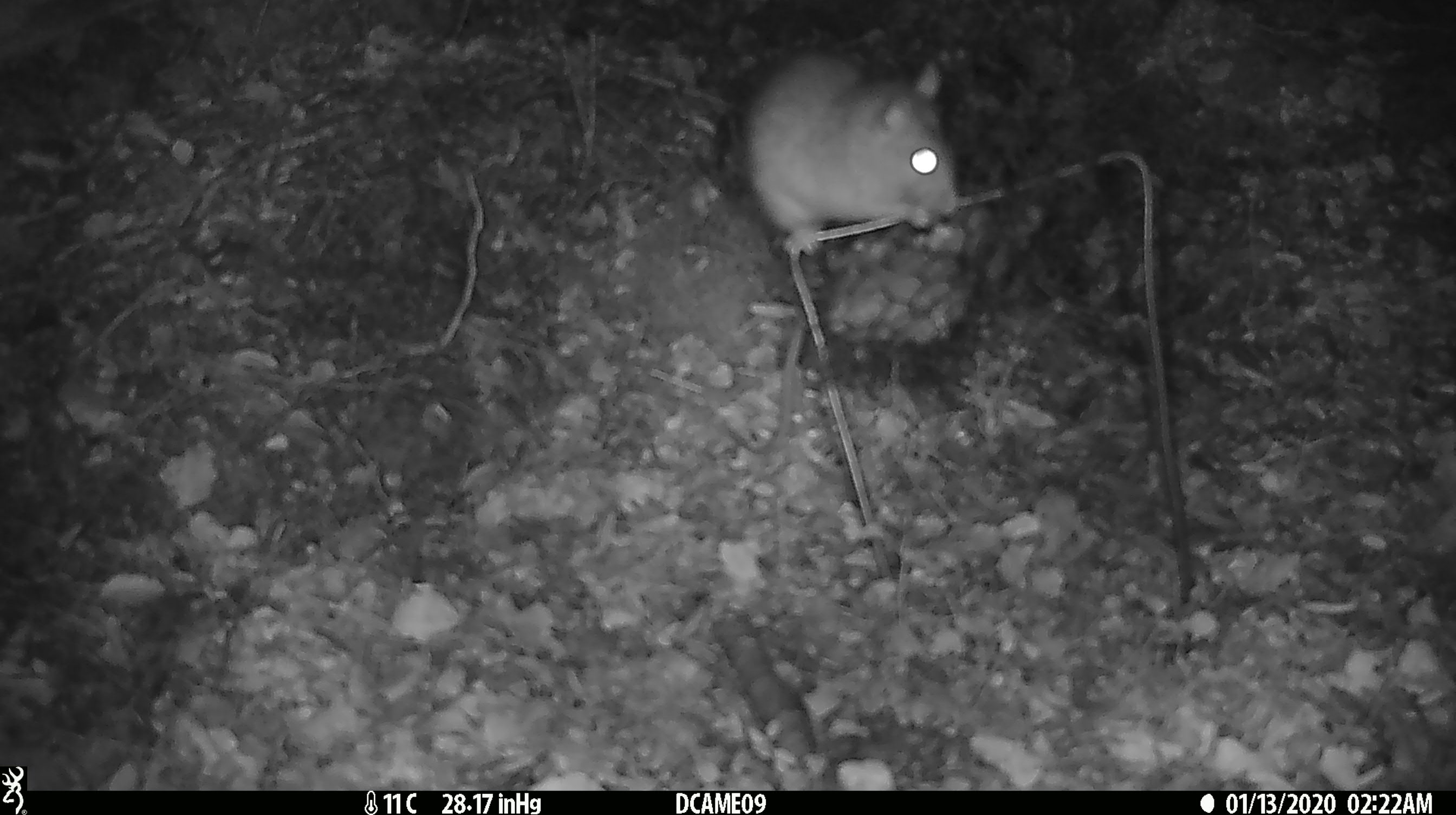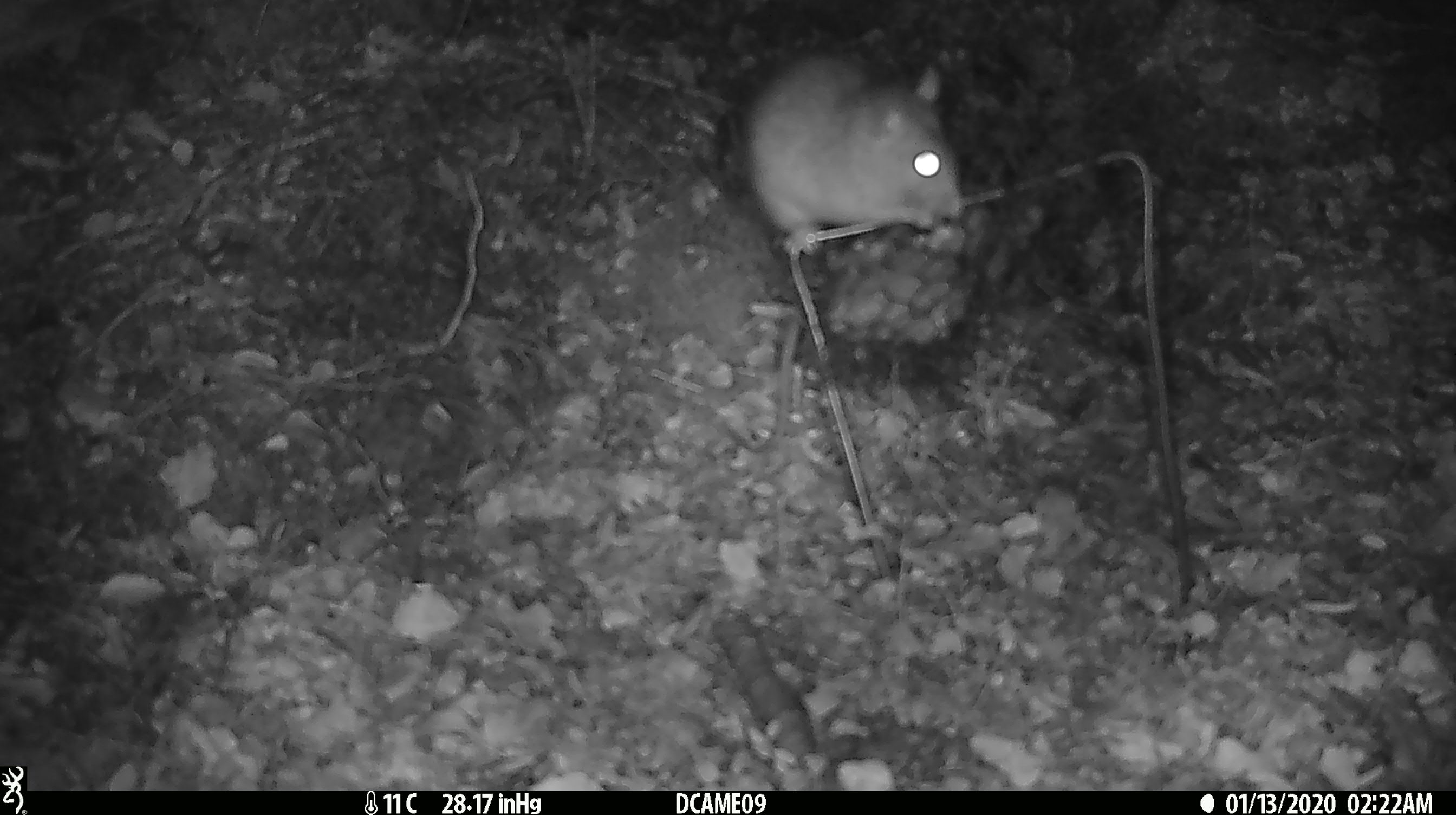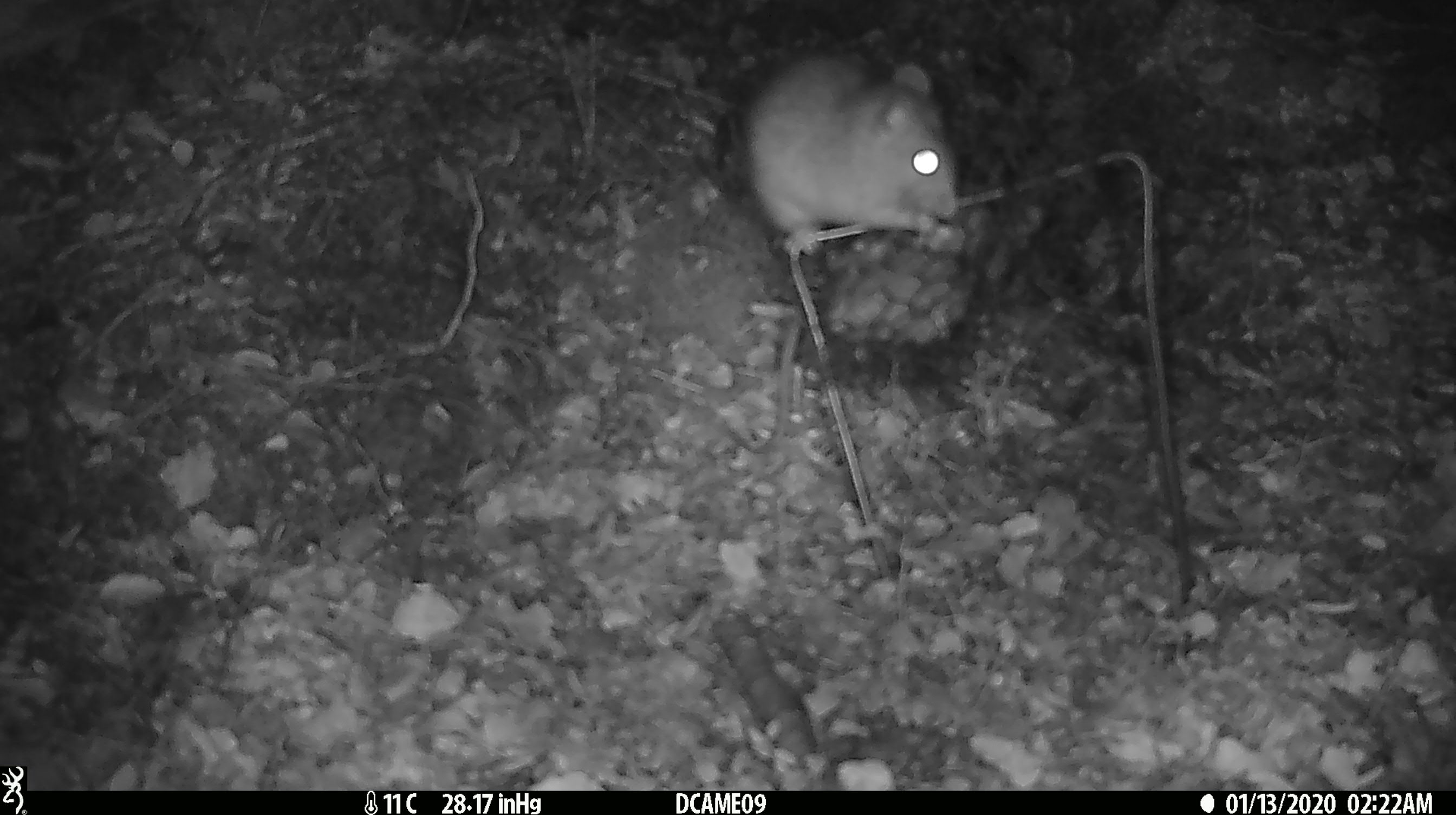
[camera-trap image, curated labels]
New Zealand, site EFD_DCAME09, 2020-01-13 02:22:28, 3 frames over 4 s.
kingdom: Animalia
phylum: Chordata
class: Mammalia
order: Rodentia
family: Muridae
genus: Rattus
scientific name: Rattus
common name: rat